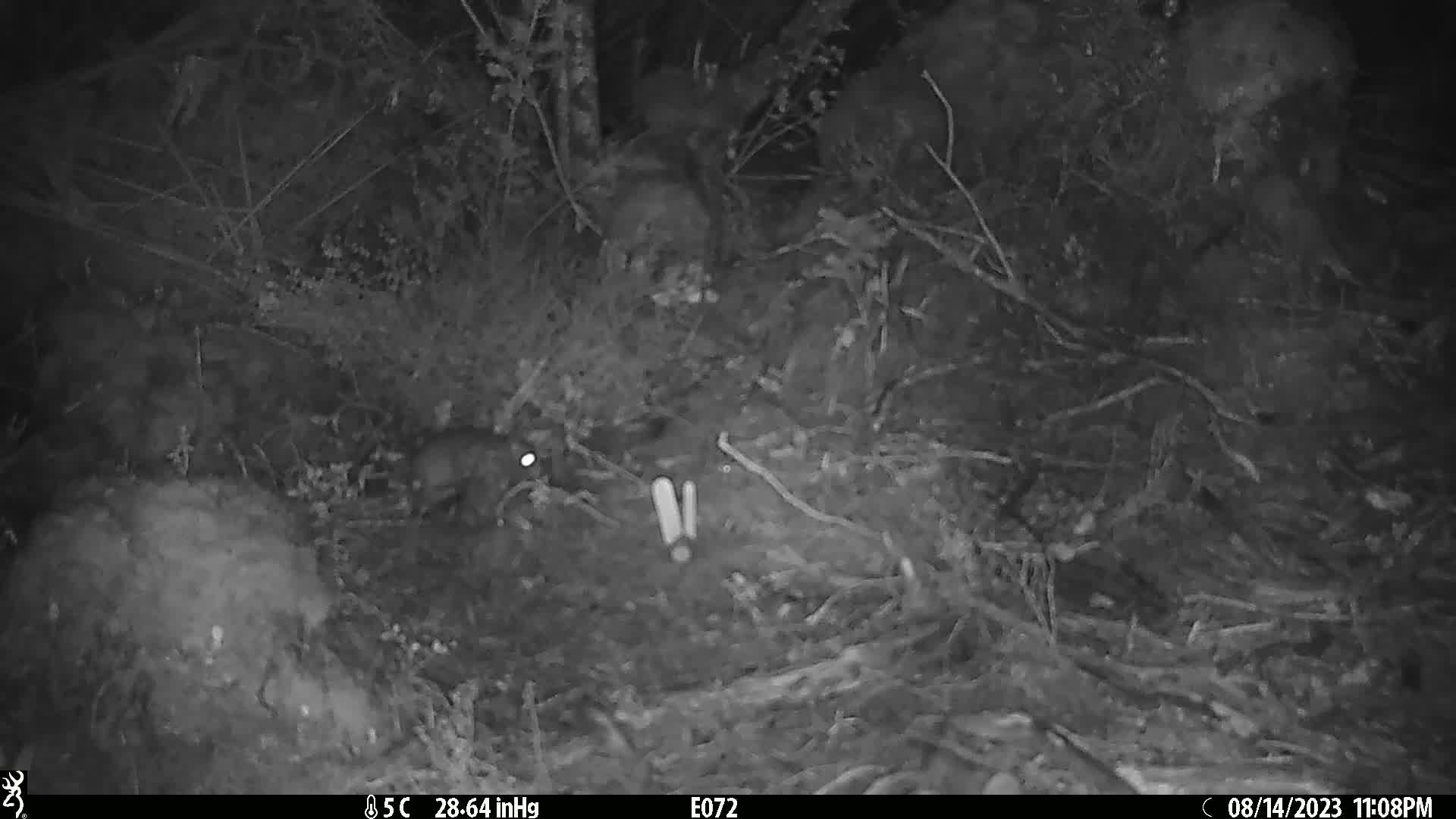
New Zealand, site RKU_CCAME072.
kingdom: Animalia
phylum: Chordata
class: Mammalia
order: Rodentia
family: Muridae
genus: Rattus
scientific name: Rattus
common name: rat